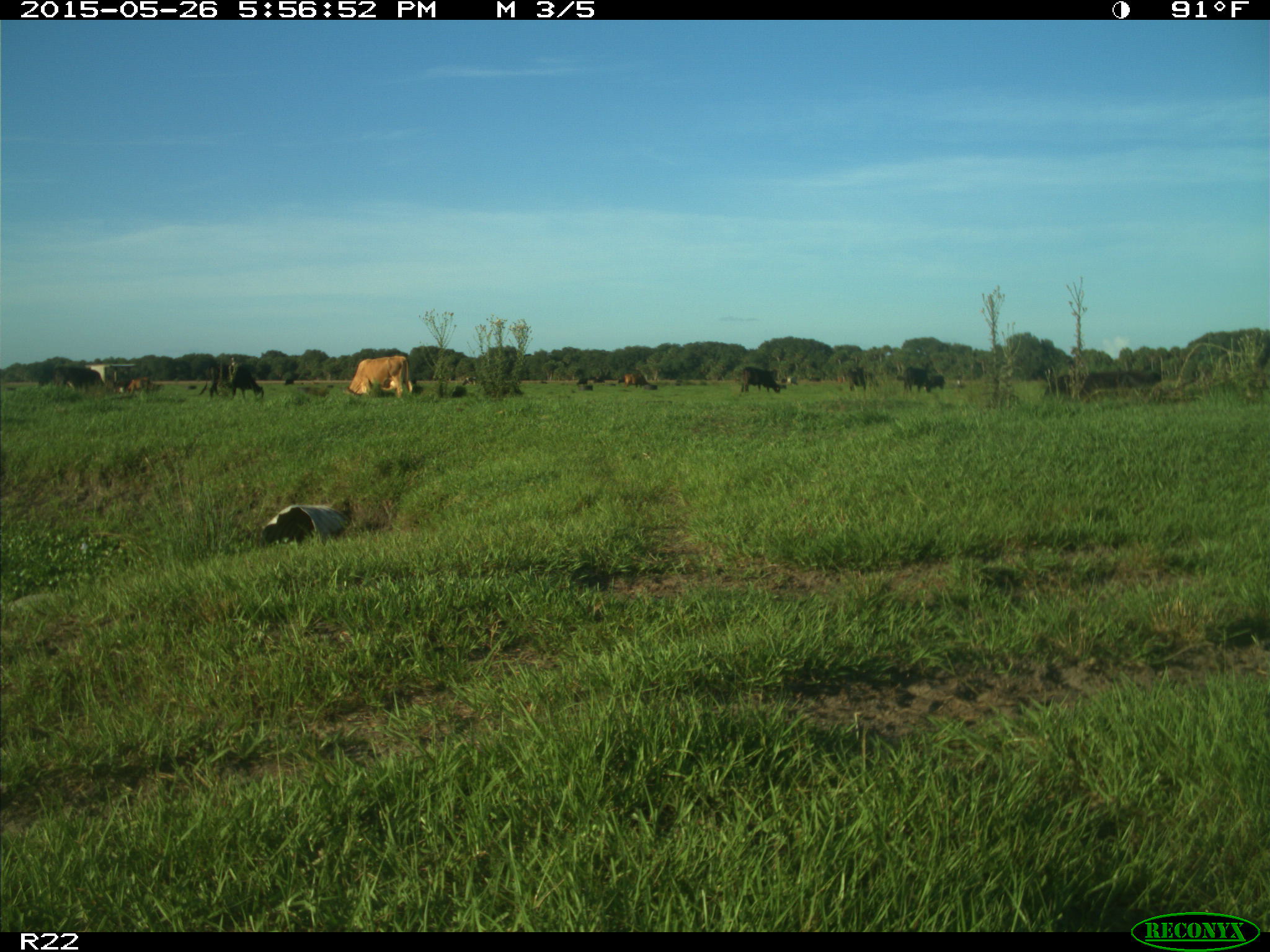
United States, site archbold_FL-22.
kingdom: Animalia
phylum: Chordata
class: Mammalia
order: Artiodactyla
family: Bovidae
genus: Bos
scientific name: Bos taurus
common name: domestic cow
Bos taurus (domestic cow).